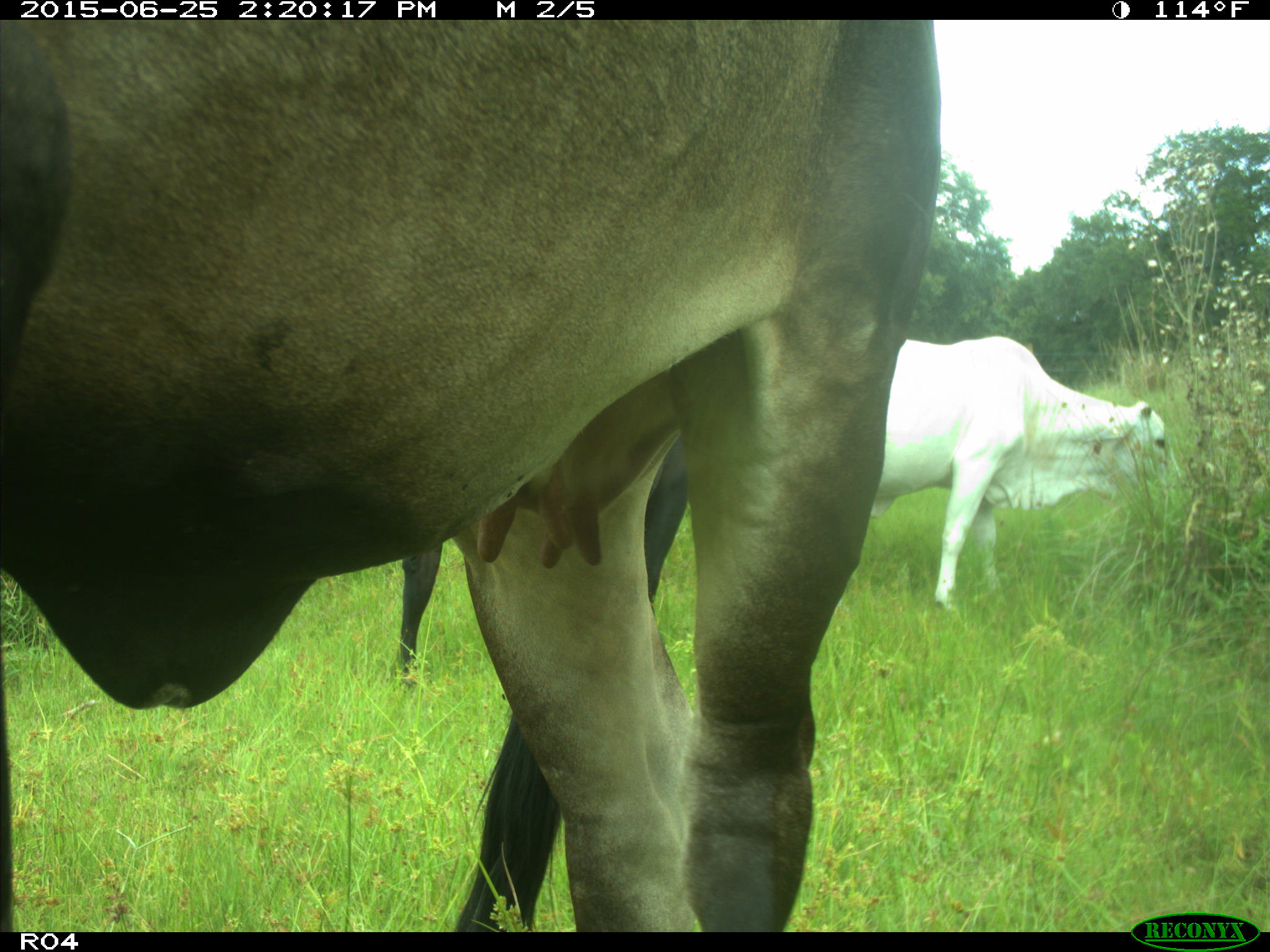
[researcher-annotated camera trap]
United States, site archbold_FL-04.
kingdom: Animalia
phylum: Chordata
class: Mammalia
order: Artiodactyla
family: Bovidae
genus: Bos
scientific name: Bos taurus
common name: domestic cow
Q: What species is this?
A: Bos taurus (domestic cow).